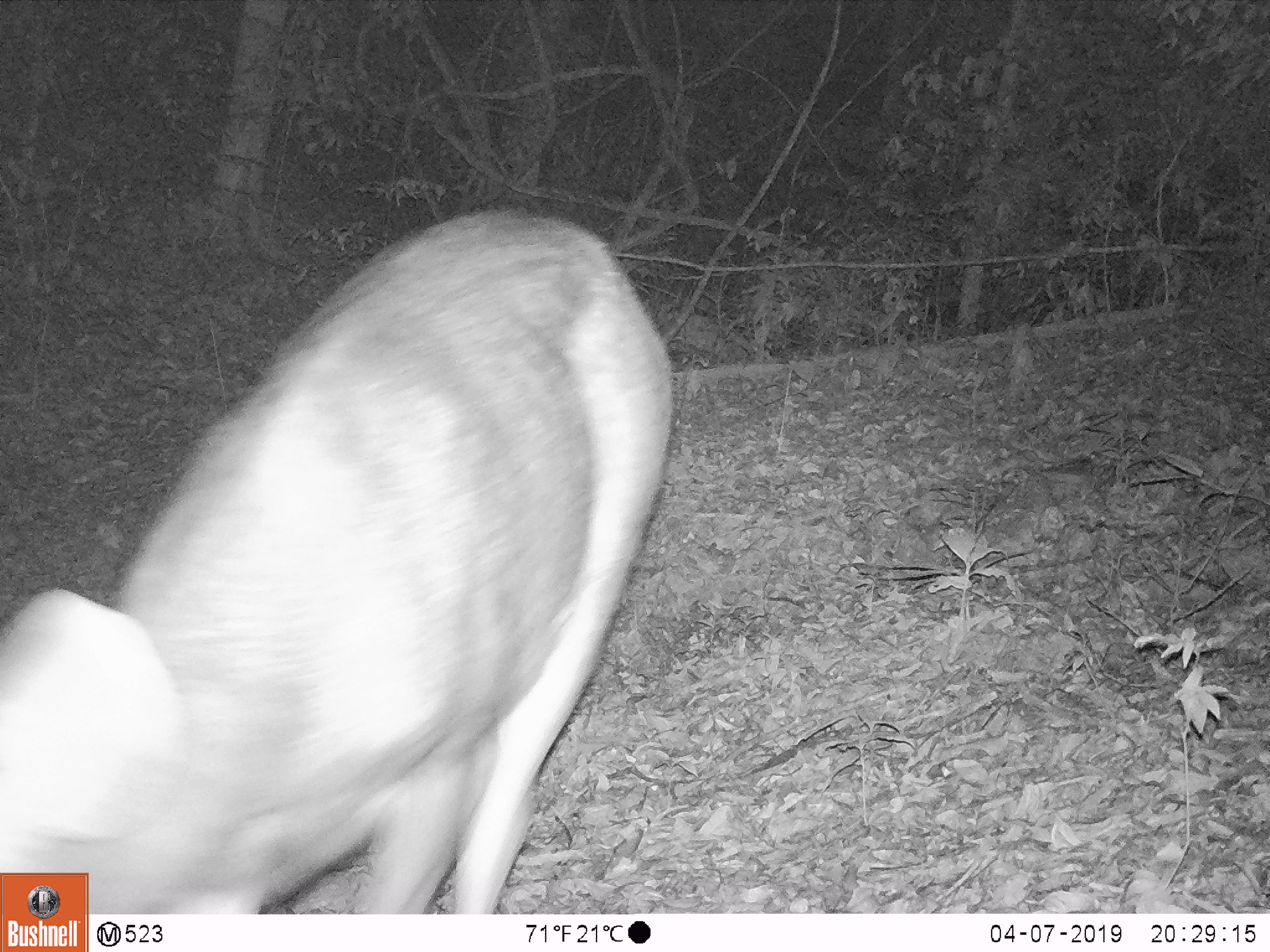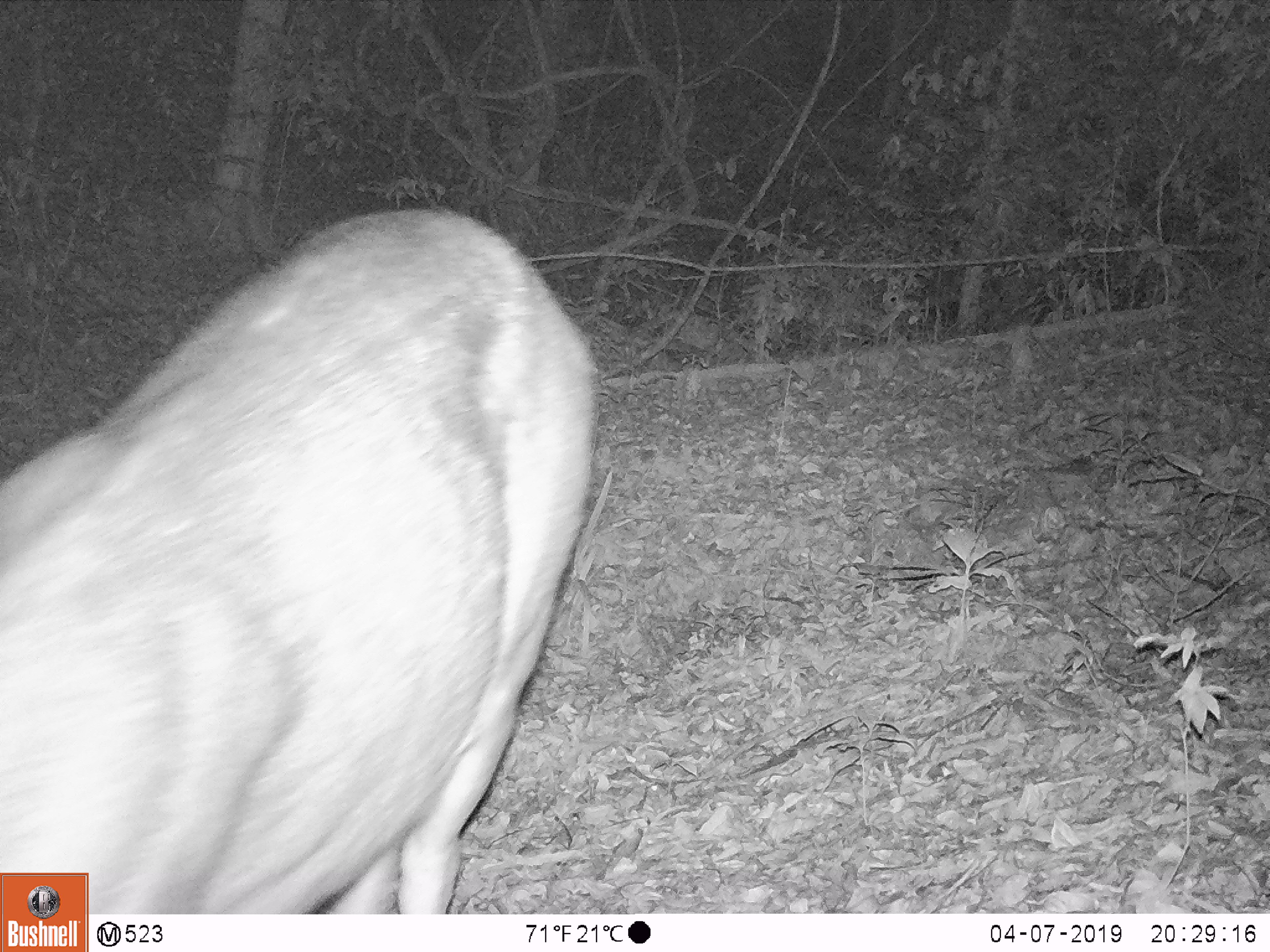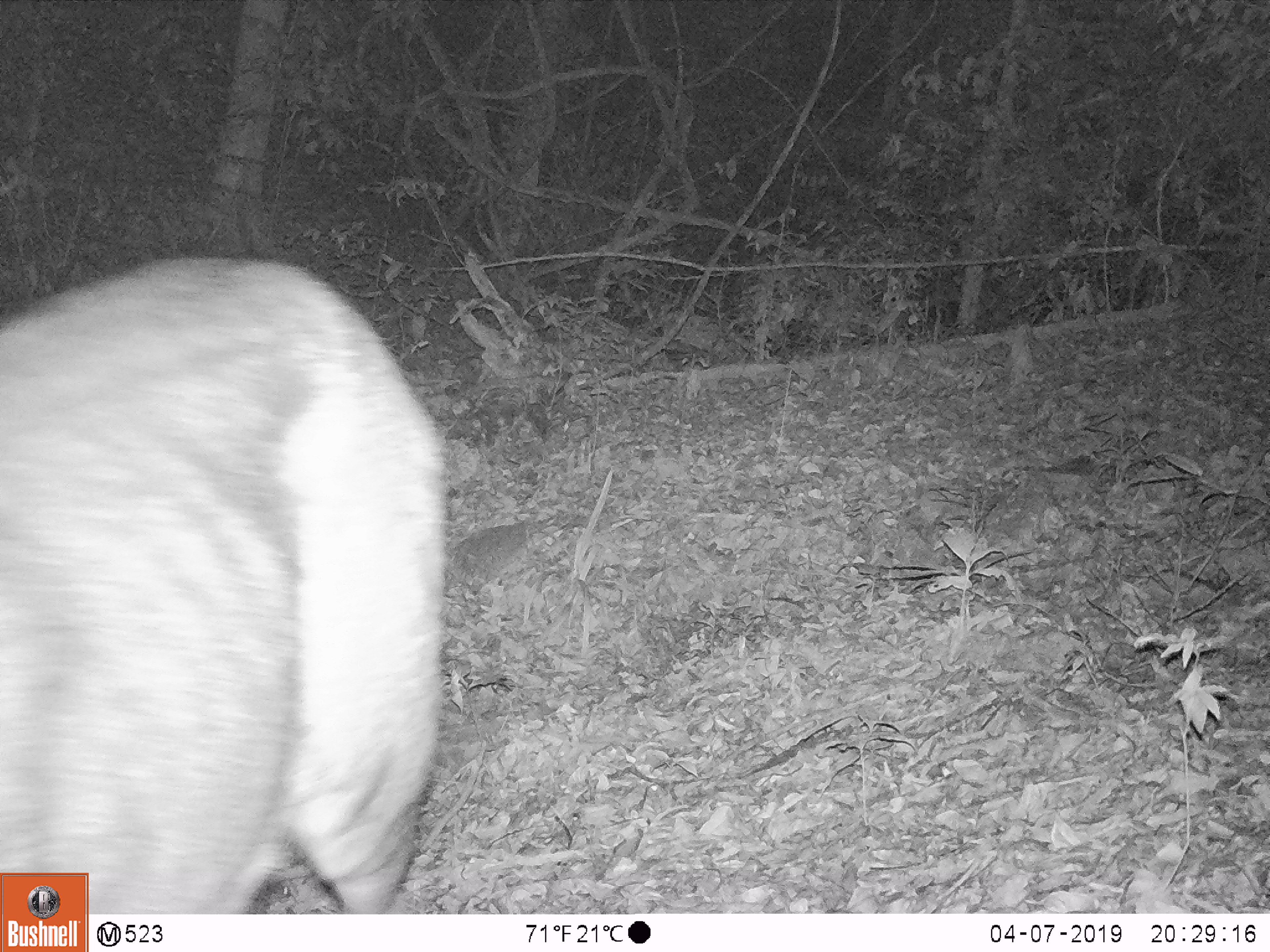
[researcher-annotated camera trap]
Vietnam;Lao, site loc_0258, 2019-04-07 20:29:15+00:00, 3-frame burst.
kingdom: Animalia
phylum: Chordata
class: Mammalia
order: Artiodactyla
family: Cervidae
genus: Rusa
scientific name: Rusa unicolor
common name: sambar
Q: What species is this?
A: Sambar (Rusa unicolor).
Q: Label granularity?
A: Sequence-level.